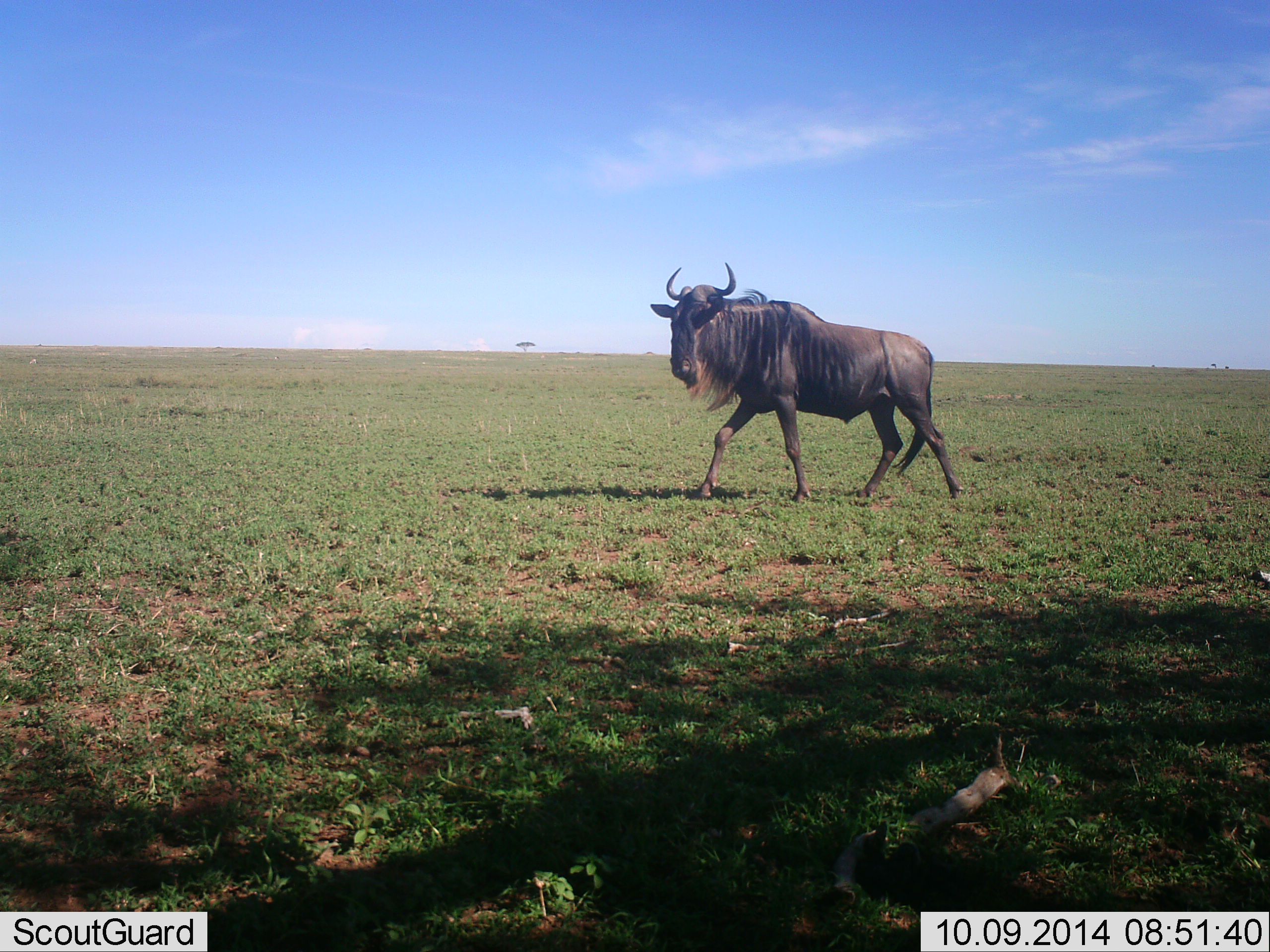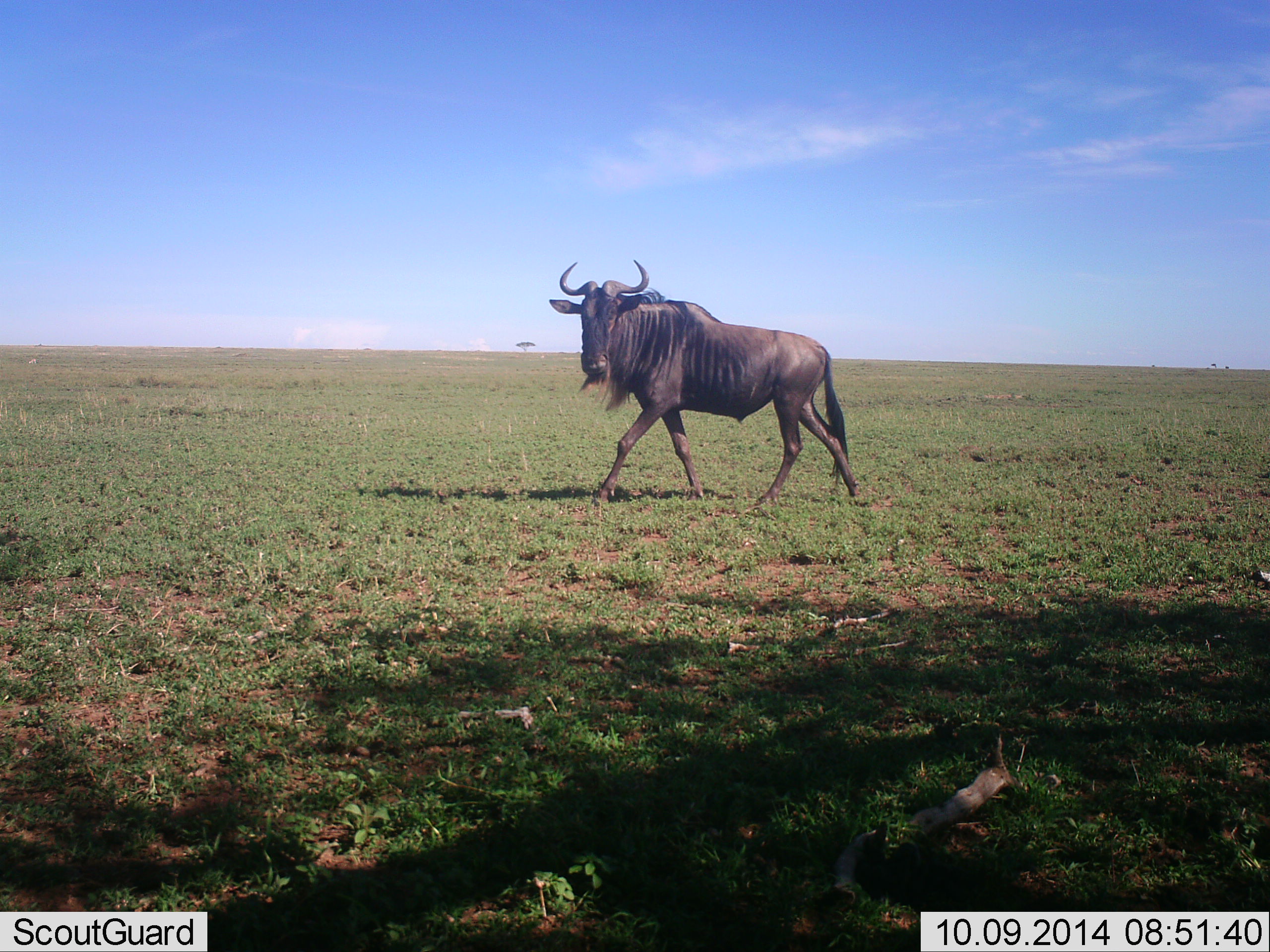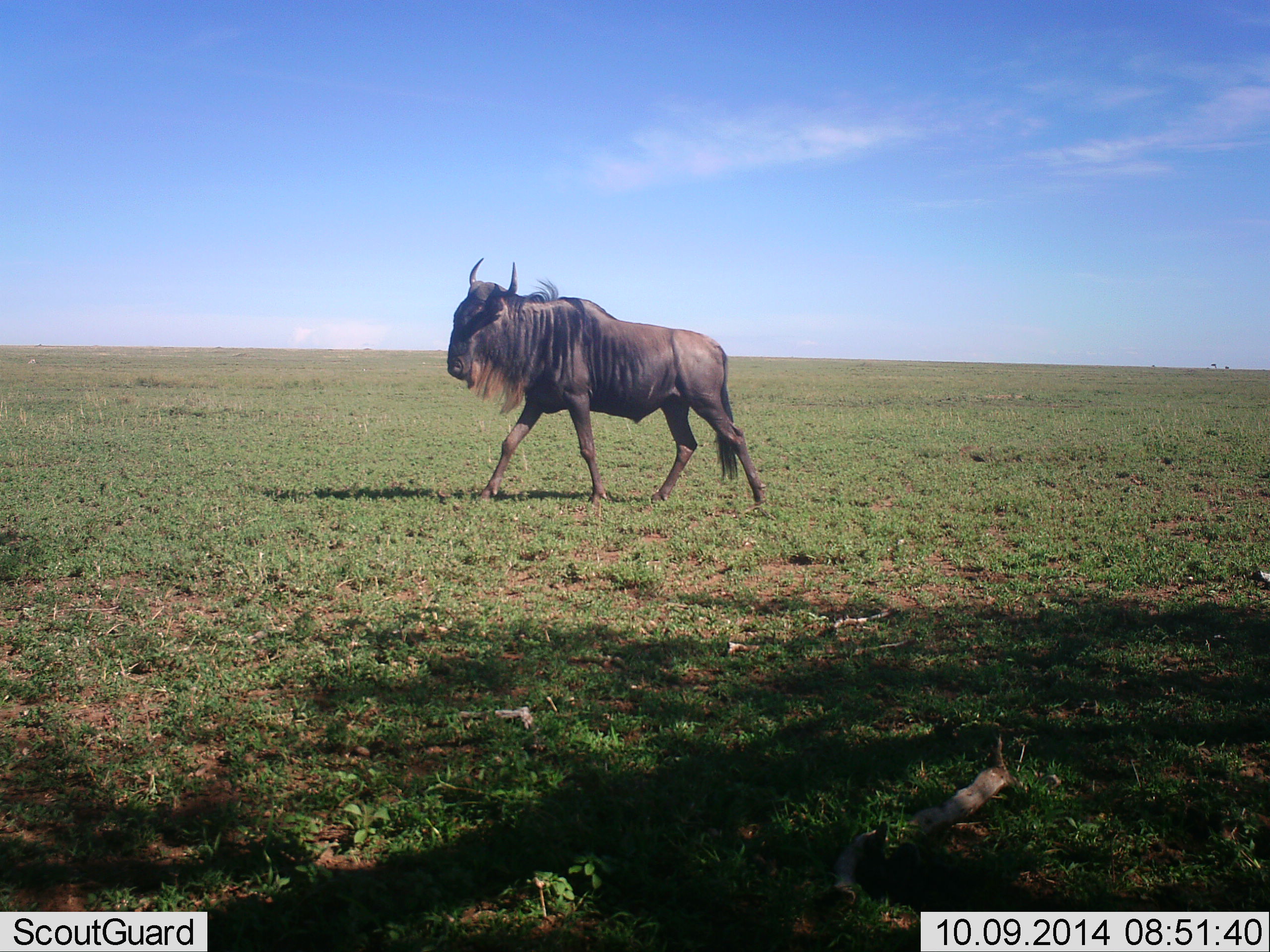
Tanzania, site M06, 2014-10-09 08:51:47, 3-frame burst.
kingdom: Animalia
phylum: Chordata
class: Mammalia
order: Artiodactyla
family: Bovidae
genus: Connochaetes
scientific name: Connochaetes taurinus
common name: blue wildebeest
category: wildebeest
Wildebeest (blue wildebeest) (Connochaetes taurinus), count 1. Behavior (volunteer vote fractions): standing 0%, resting 0%, moving 100%, interacting 0%. Young present (vote fraction): 0%. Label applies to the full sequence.